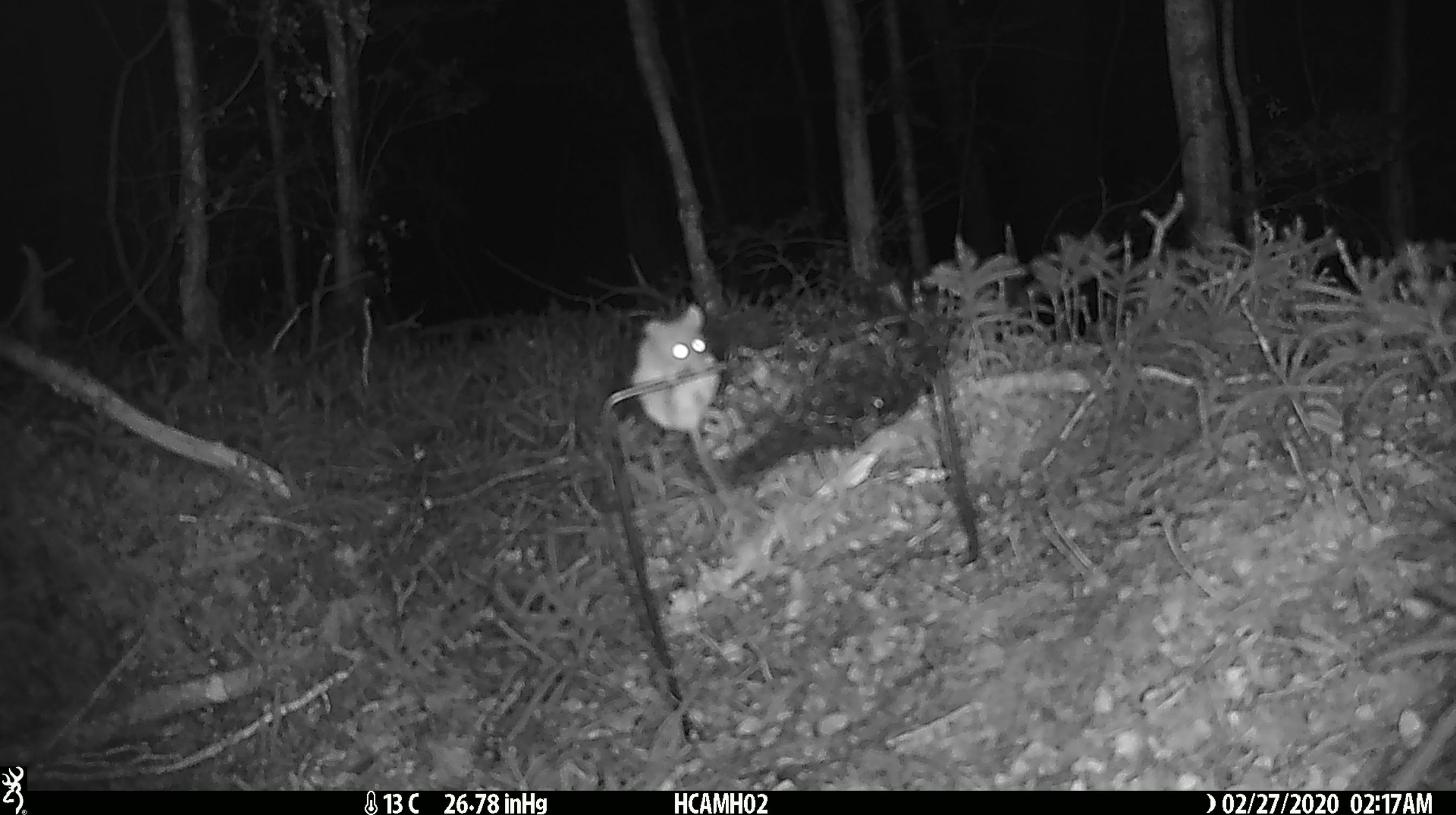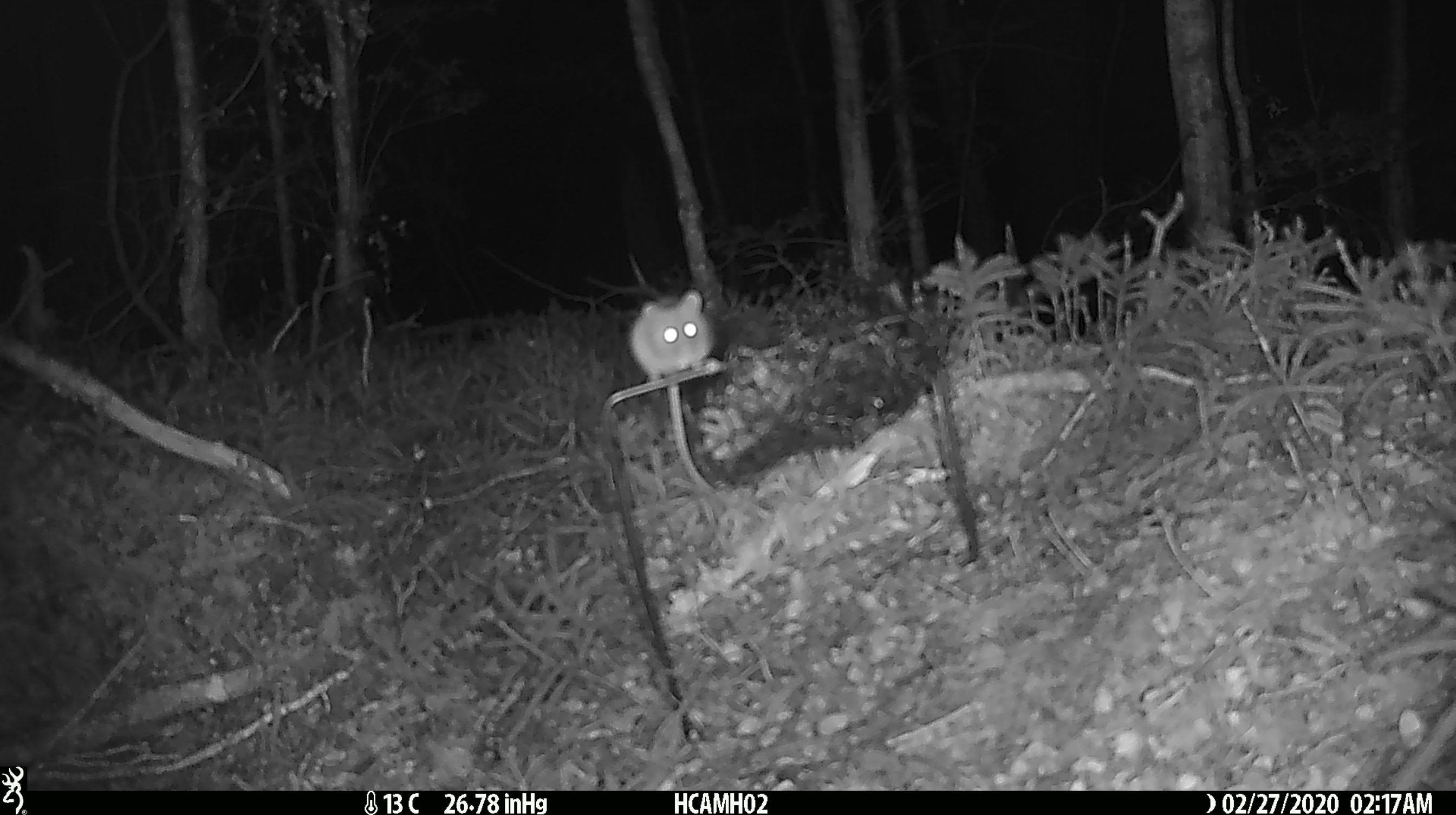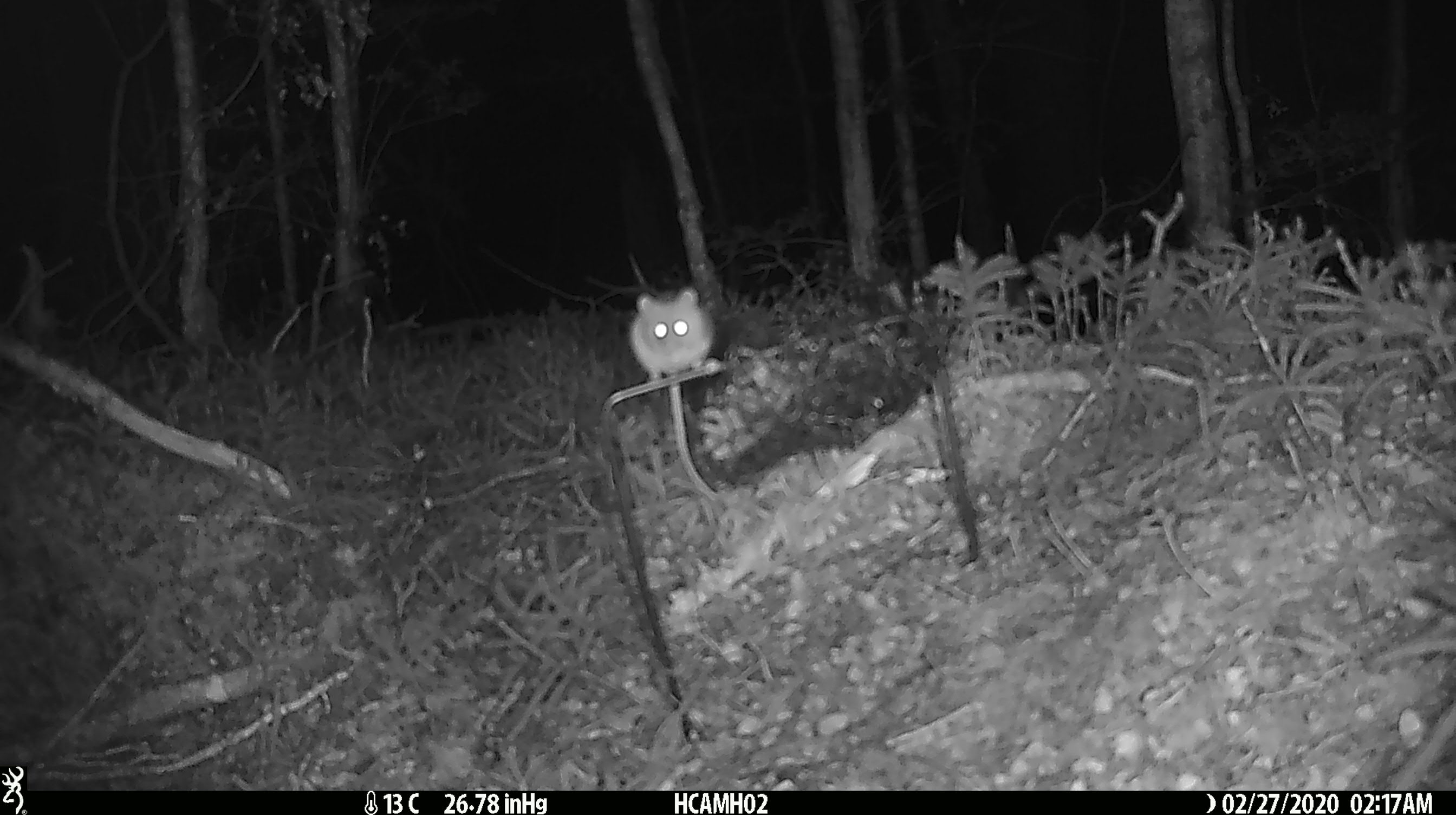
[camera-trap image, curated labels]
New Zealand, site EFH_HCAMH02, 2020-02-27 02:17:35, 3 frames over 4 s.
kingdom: Animalia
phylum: Chordata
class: Mammalia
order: Rodentia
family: Muridae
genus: Mus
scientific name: Mus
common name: mouse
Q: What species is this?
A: Mouse (Mus).